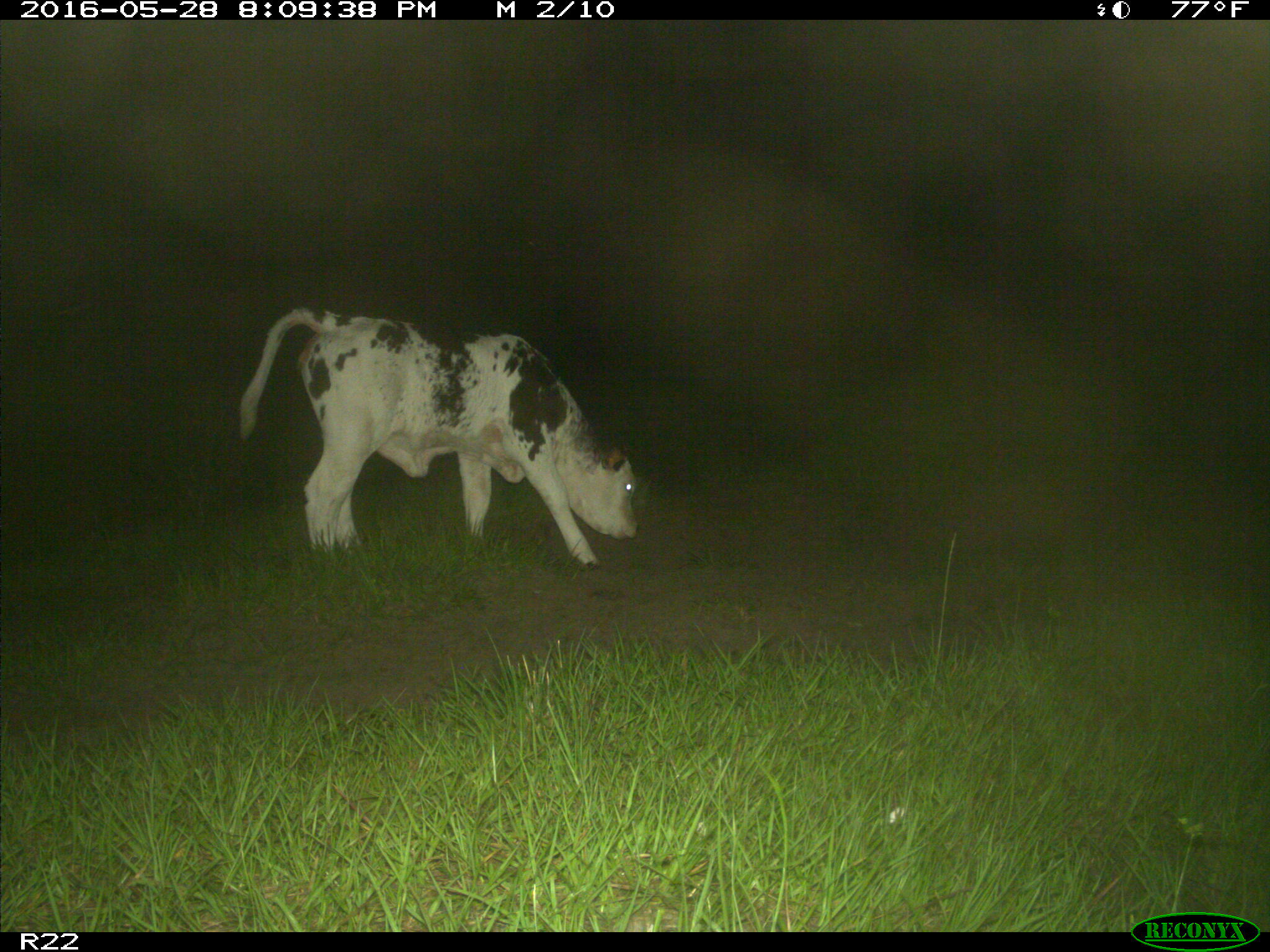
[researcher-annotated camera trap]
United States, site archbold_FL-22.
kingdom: Animalia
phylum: Chordata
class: Mammalia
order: Artiodactyla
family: Bovidae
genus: Bos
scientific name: Bos taurus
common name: domestic cow